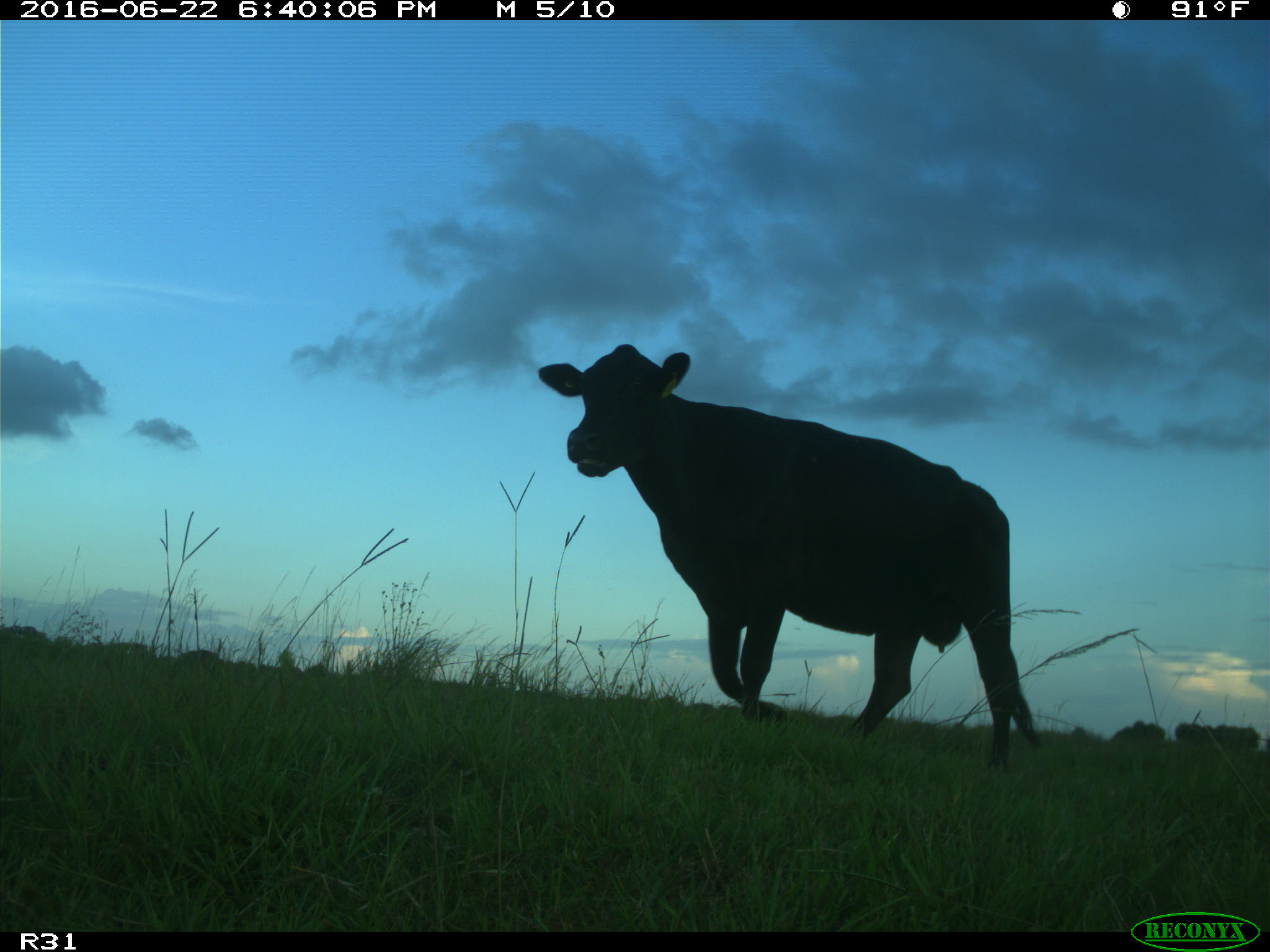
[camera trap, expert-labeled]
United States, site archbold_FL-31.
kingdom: Animalia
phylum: Chordata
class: Mammalia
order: Artiodactyla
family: Bovidae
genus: Bos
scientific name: Bos taurus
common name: domestic cow